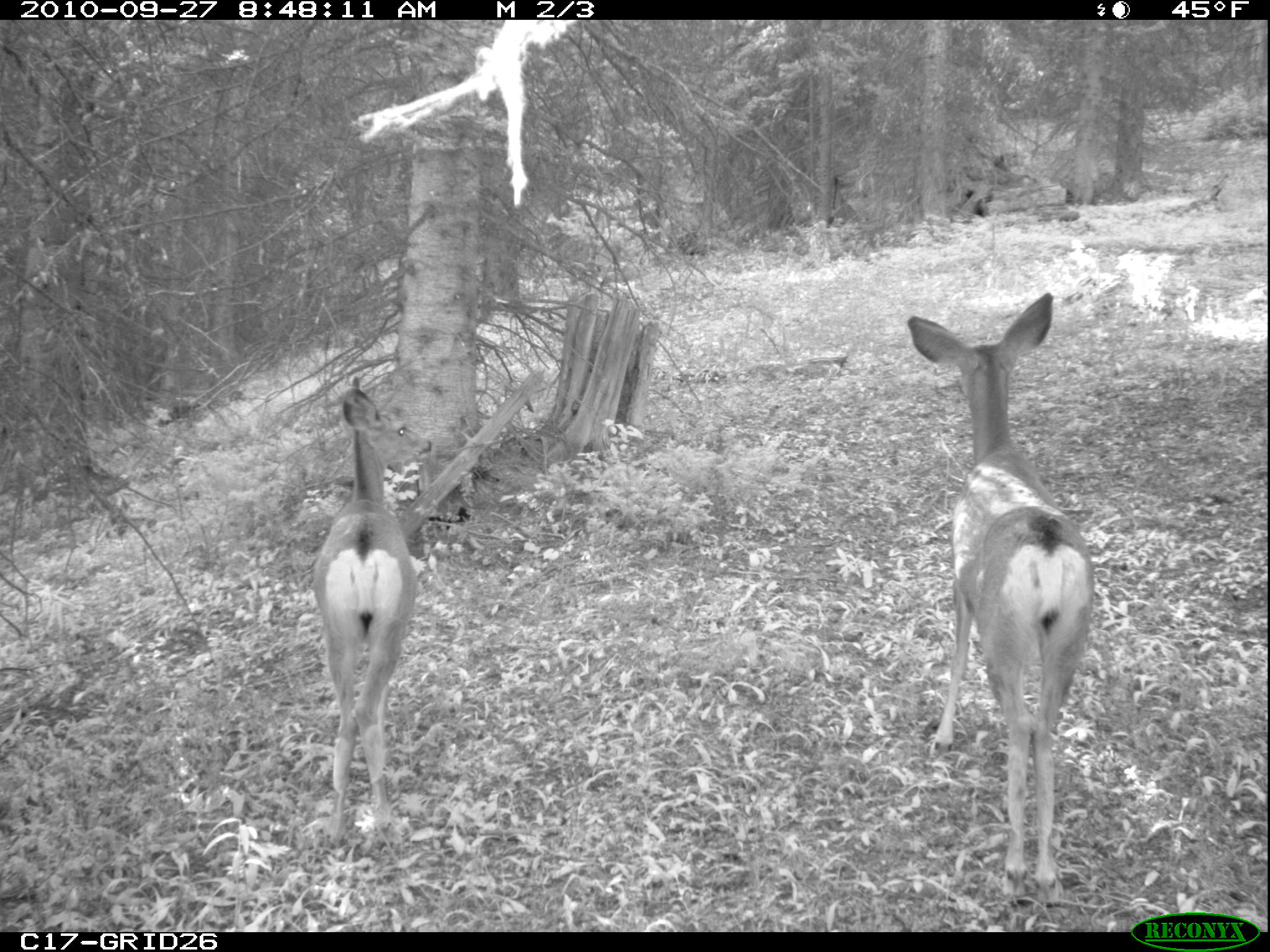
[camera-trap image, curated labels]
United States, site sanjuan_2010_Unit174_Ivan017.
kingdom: Animalia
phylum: Chordata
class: Mammalia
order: Artiodactyla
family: Cervidae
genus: Odocoileus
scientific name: Odocoileus hemionus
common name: mule deer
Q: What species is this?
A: Odocoileus hemionus (mule deer).